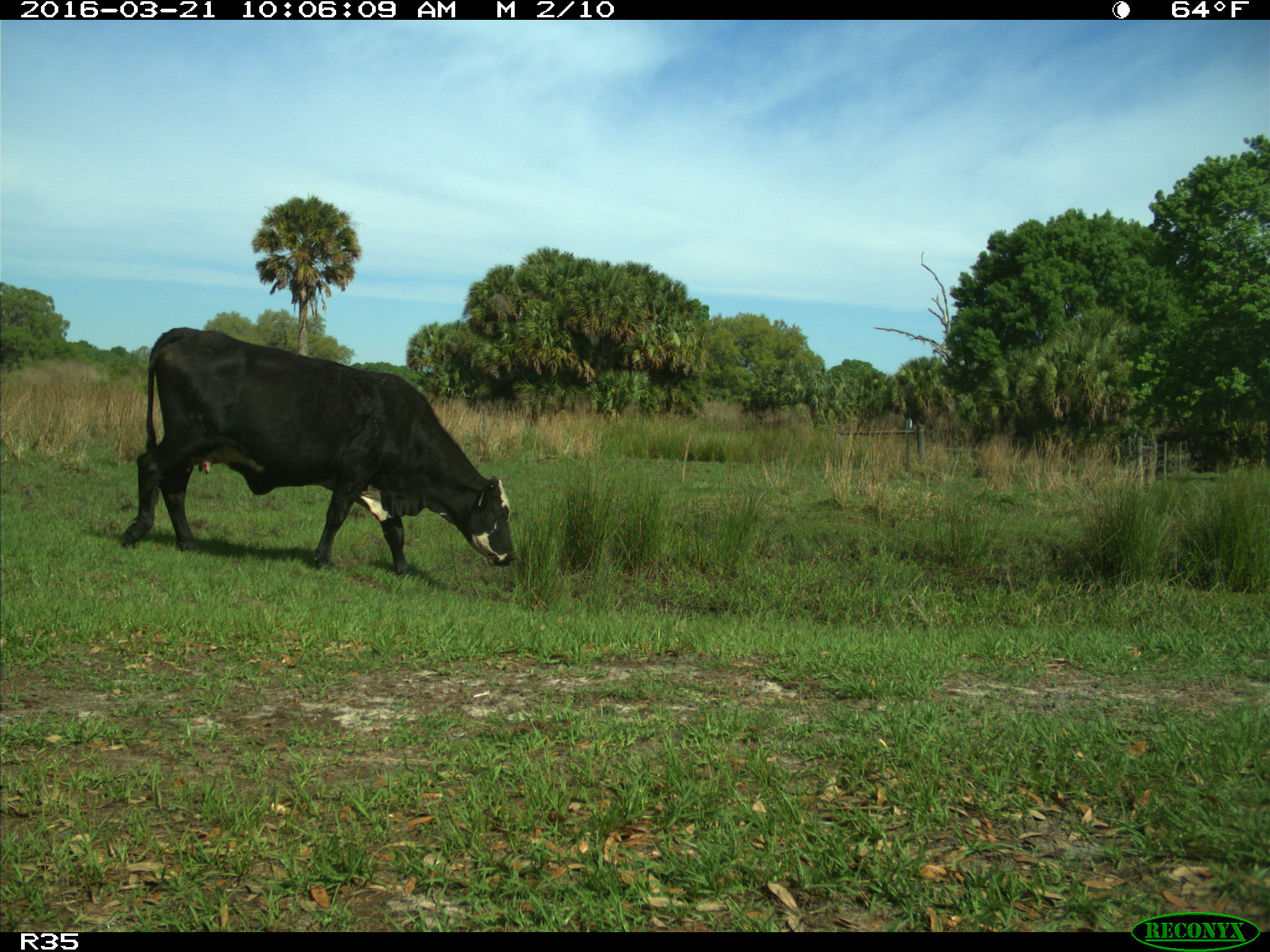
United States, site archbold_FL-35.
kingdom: Animalia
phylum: Chordata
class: Mammalia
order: Artiodactyla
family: Bovidae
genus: Bos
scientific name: Bos taurus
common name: domestic cow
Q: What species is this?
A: Bos taurus (domestic cow).